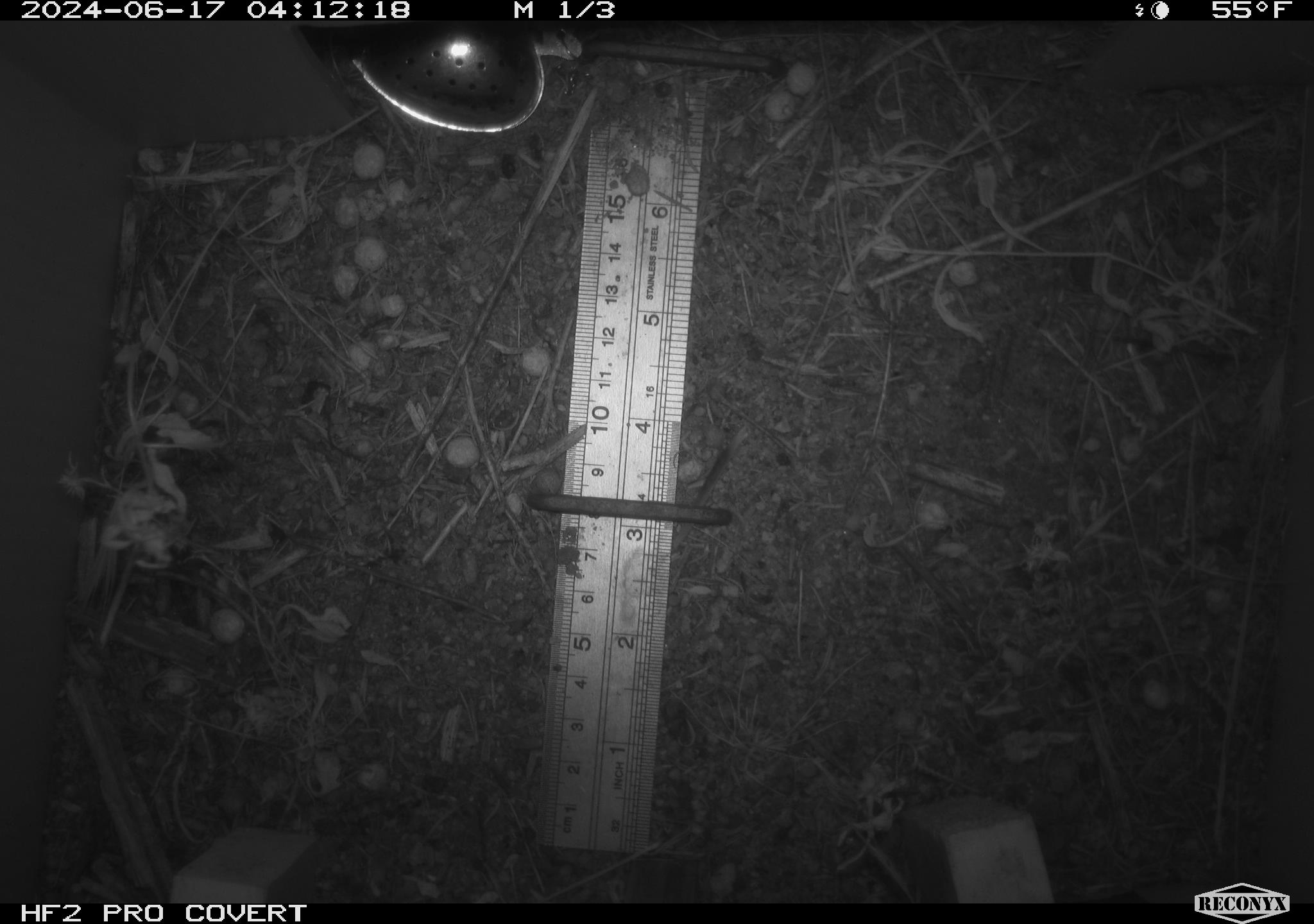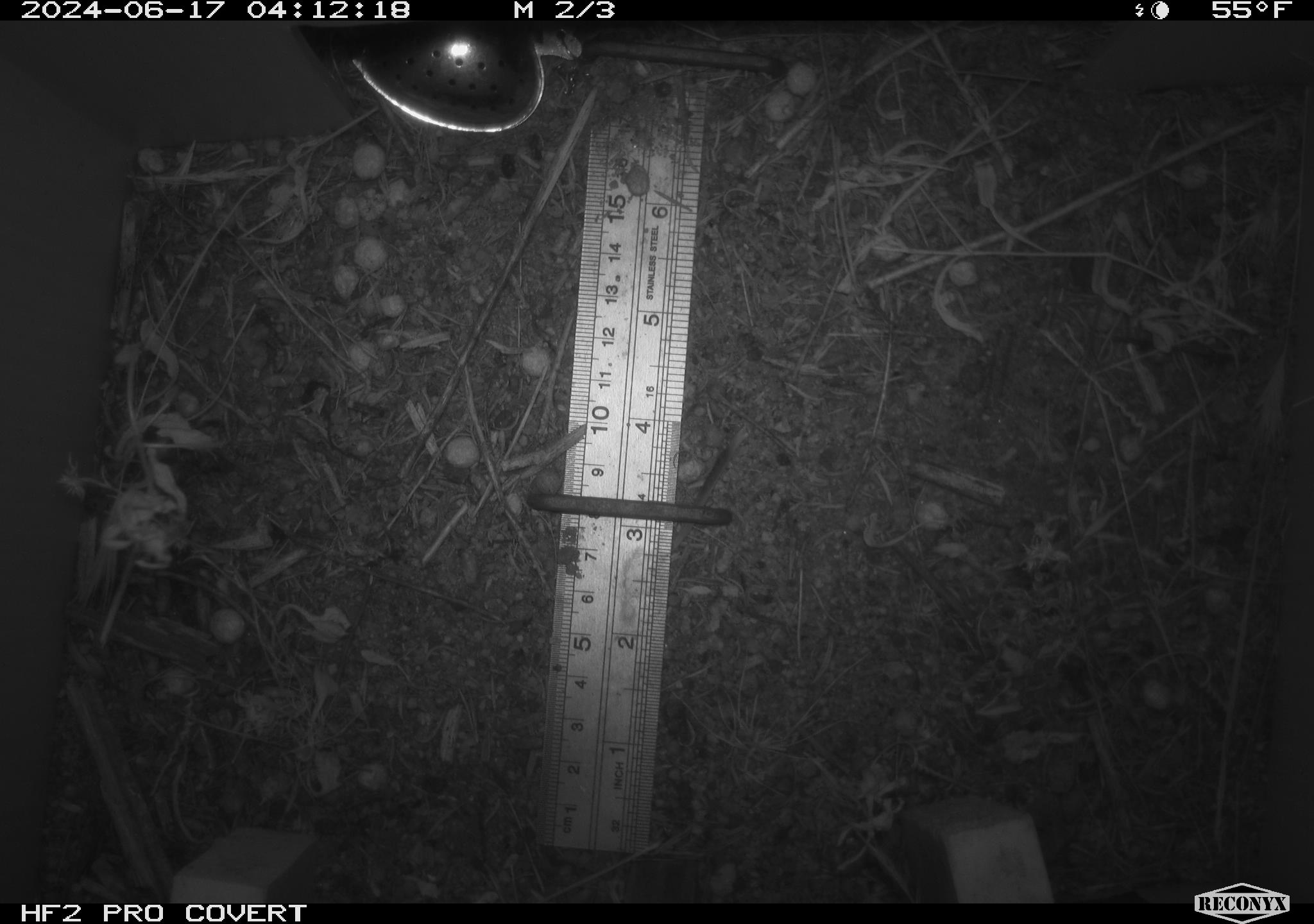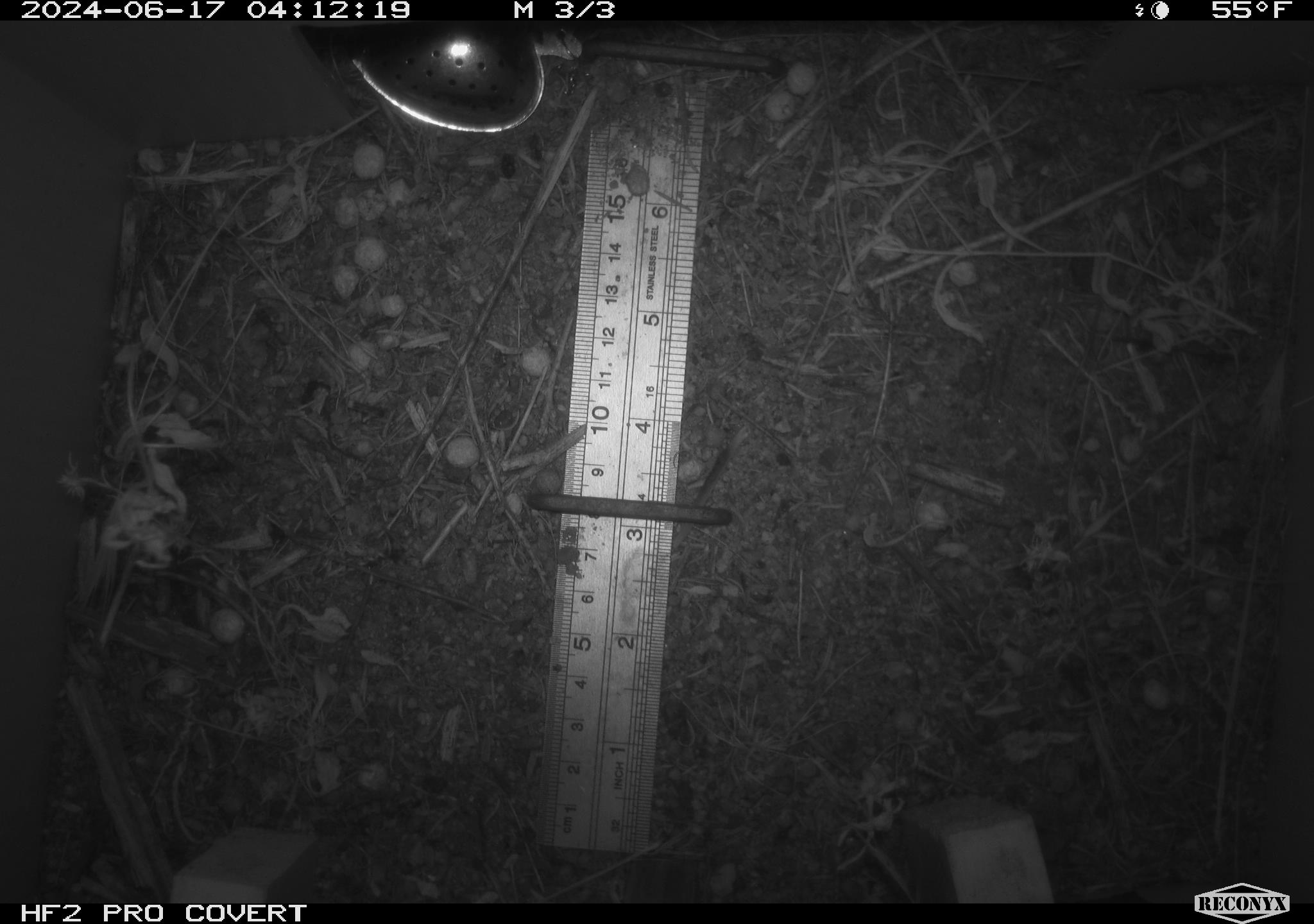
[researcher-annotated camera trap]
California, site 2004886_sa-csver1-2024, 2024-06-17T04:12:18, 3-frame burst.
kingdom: Animalia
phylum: Chordata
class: Mammalia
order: Rodentia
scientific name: Rodentia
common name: rodent